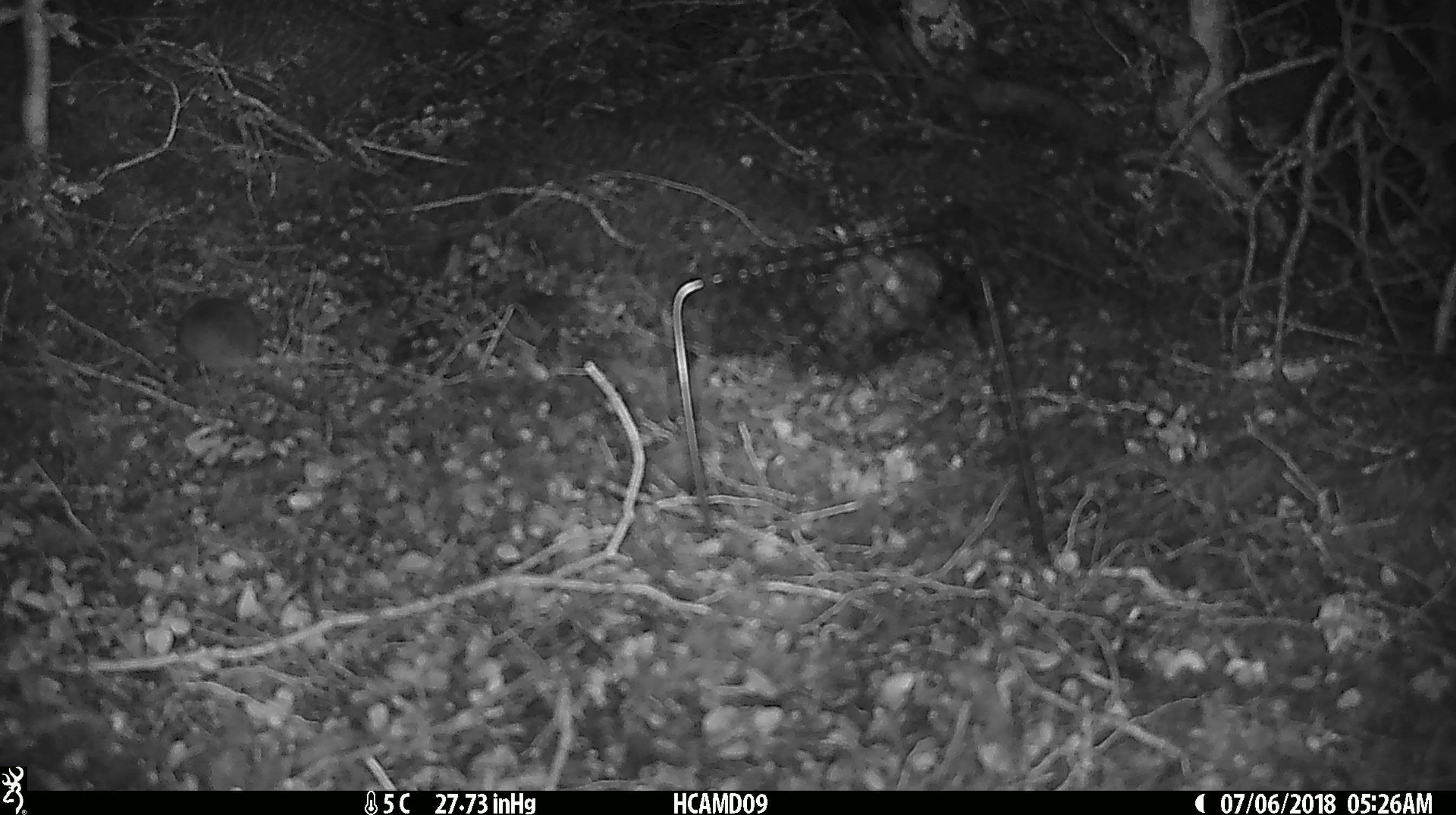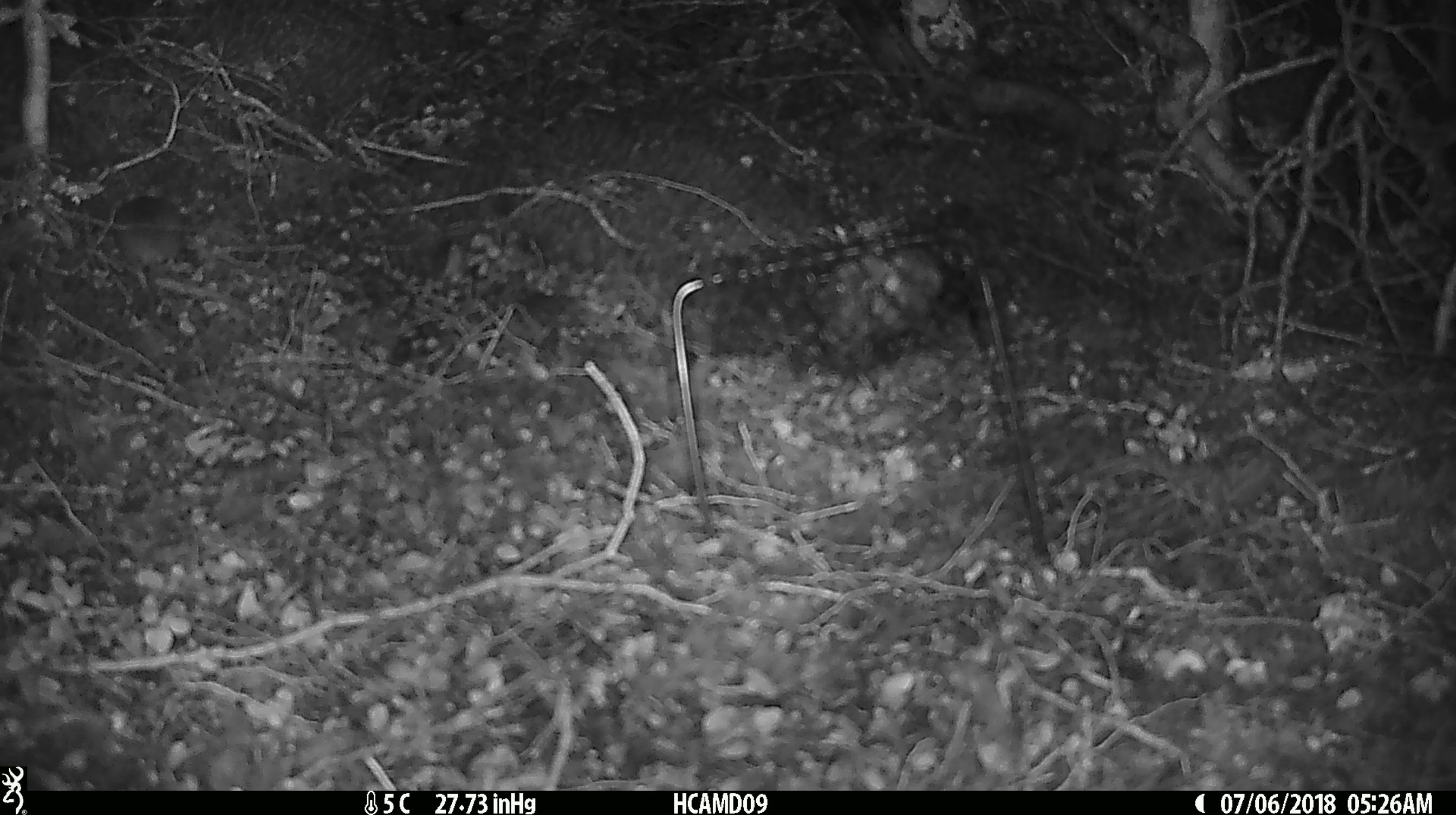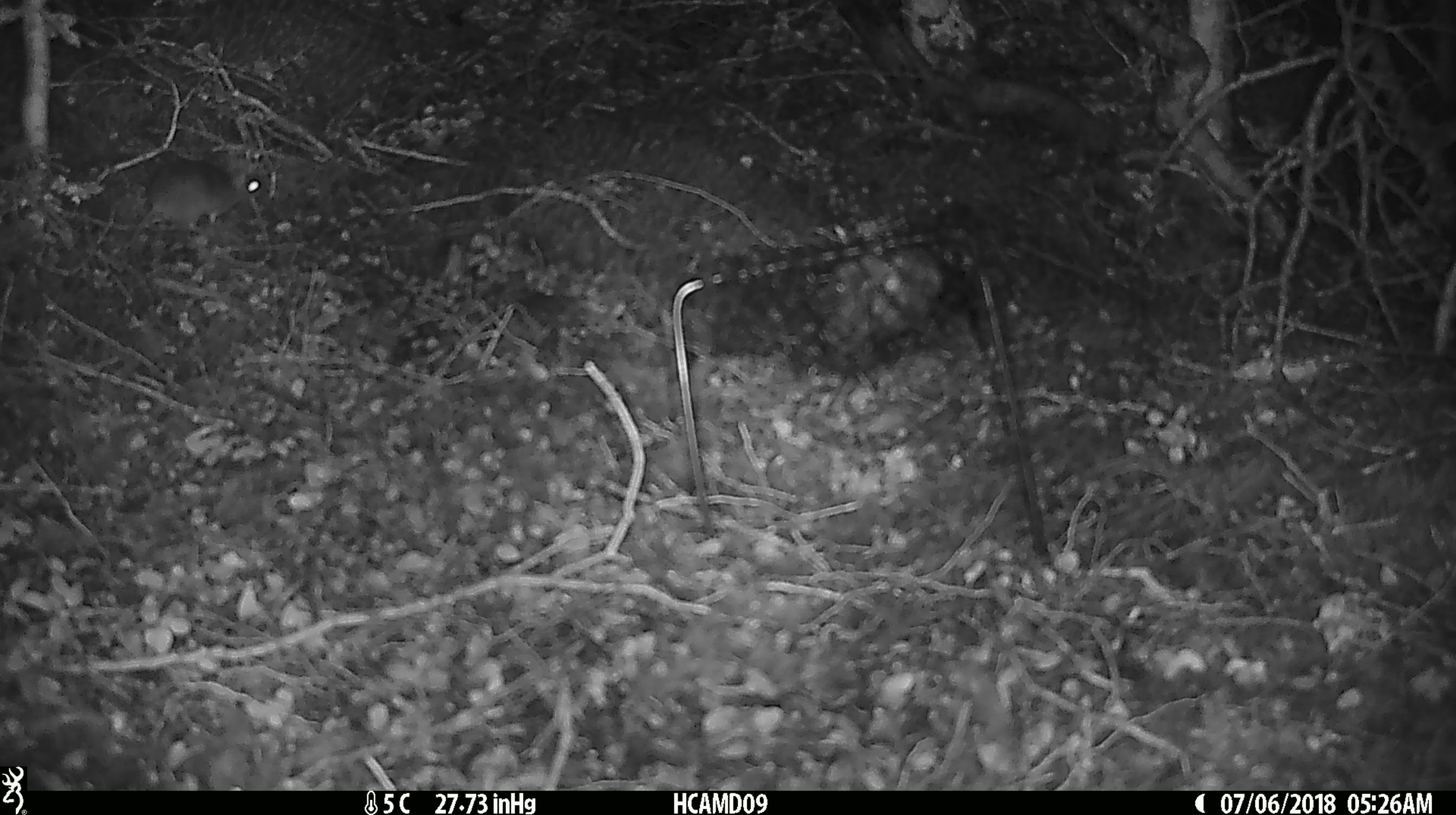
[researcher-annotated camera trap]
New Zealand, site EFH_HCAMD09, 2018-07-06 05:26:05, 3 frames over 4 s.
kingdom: Animalia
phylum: Chordata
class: Mammalia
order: Rodentia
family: Muridae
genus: Mus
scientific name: Mus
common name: mouse